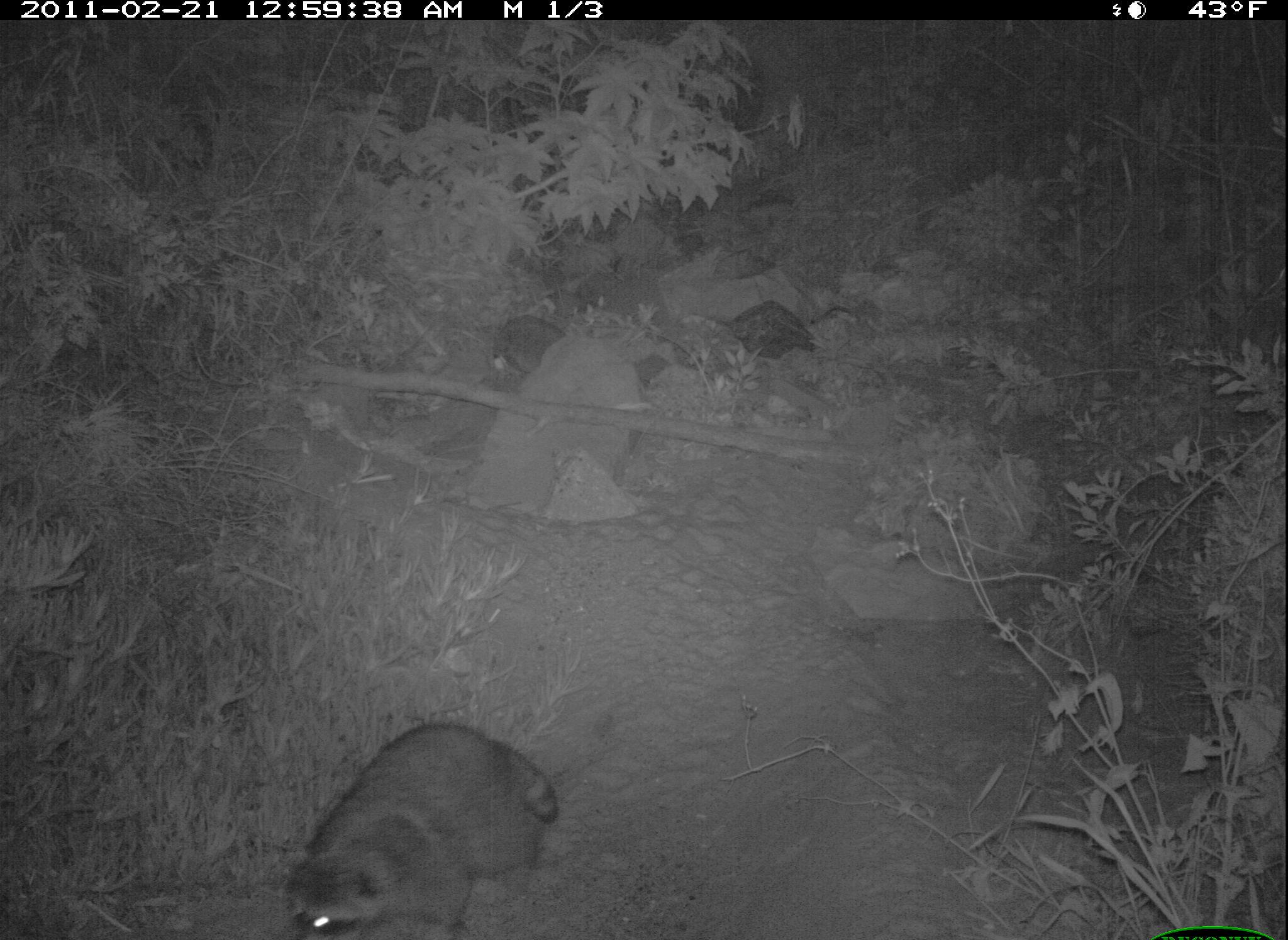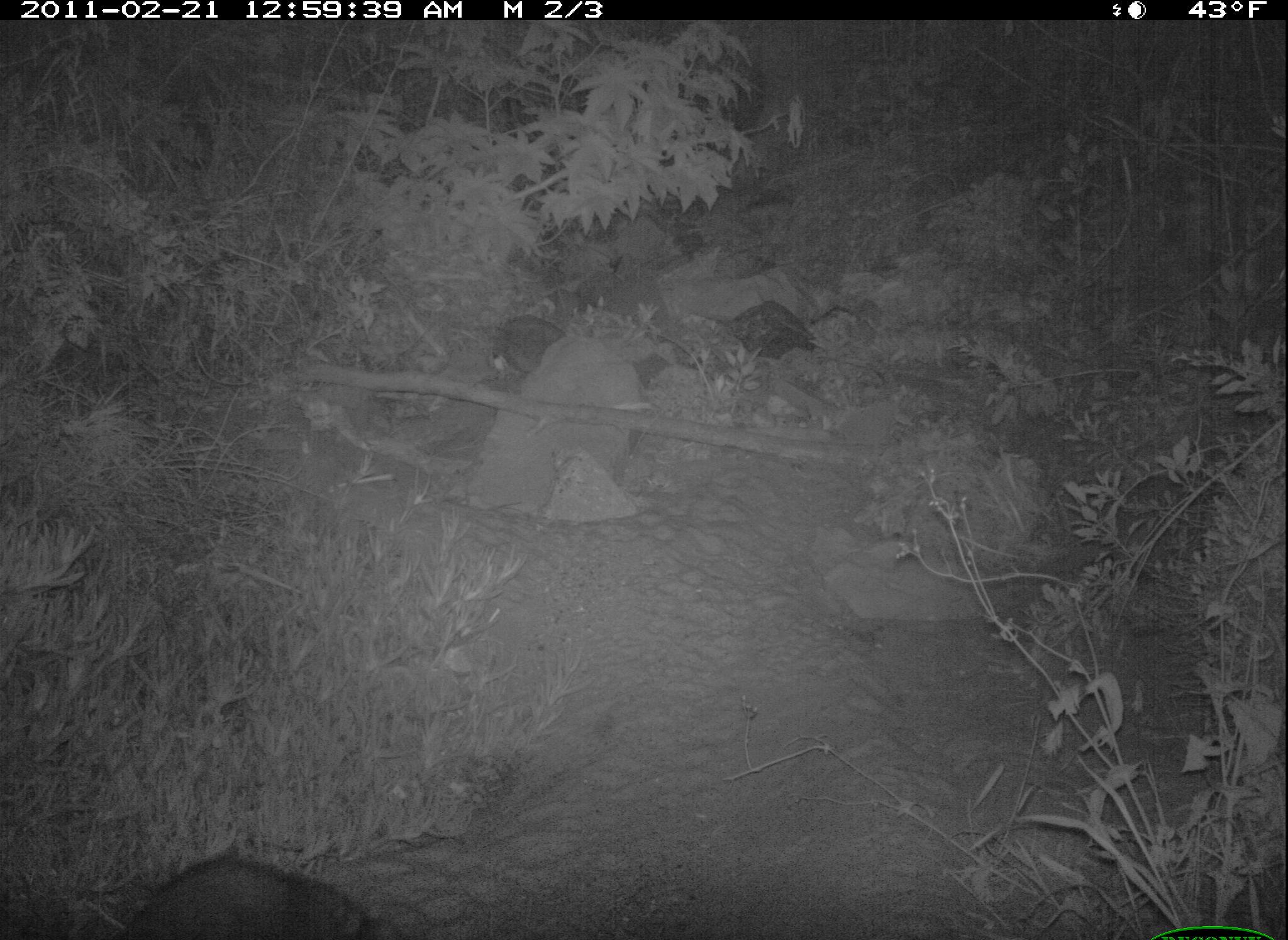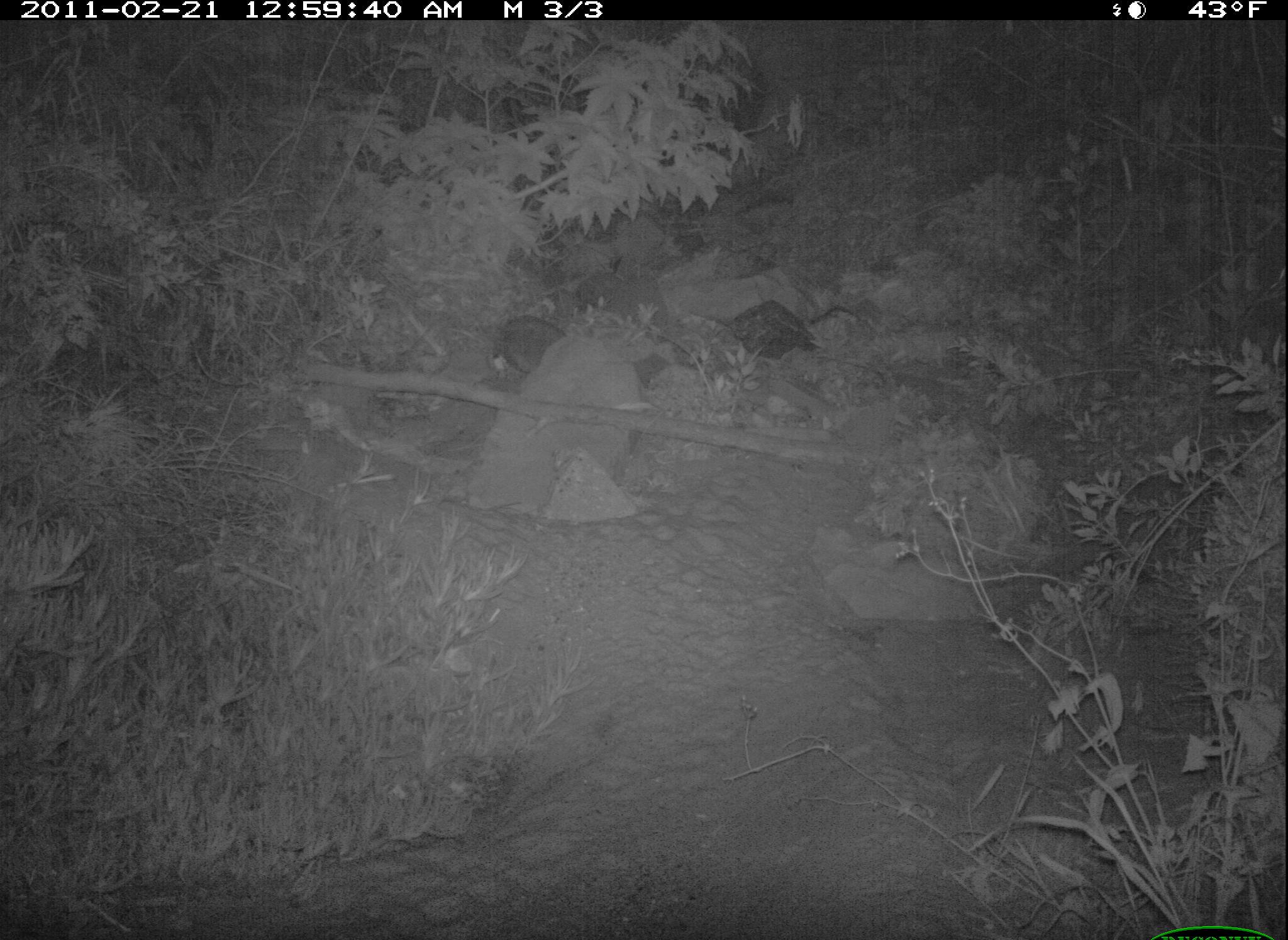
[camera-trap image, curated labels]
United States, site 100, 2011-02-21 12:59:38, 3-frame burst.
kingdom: Animalia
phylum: Chordata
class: Mammalia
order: Carnivora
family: Procyonidae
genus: Procyon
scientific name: Procyon lotor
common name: raccoon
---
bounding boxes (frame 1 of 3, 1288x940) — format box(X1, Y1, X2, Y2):
raccoon: box(277, 705, 573, 936)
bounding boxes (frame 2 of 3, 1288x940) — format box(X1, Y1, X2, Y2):
raccoon: box(113, 844, 361, 937)